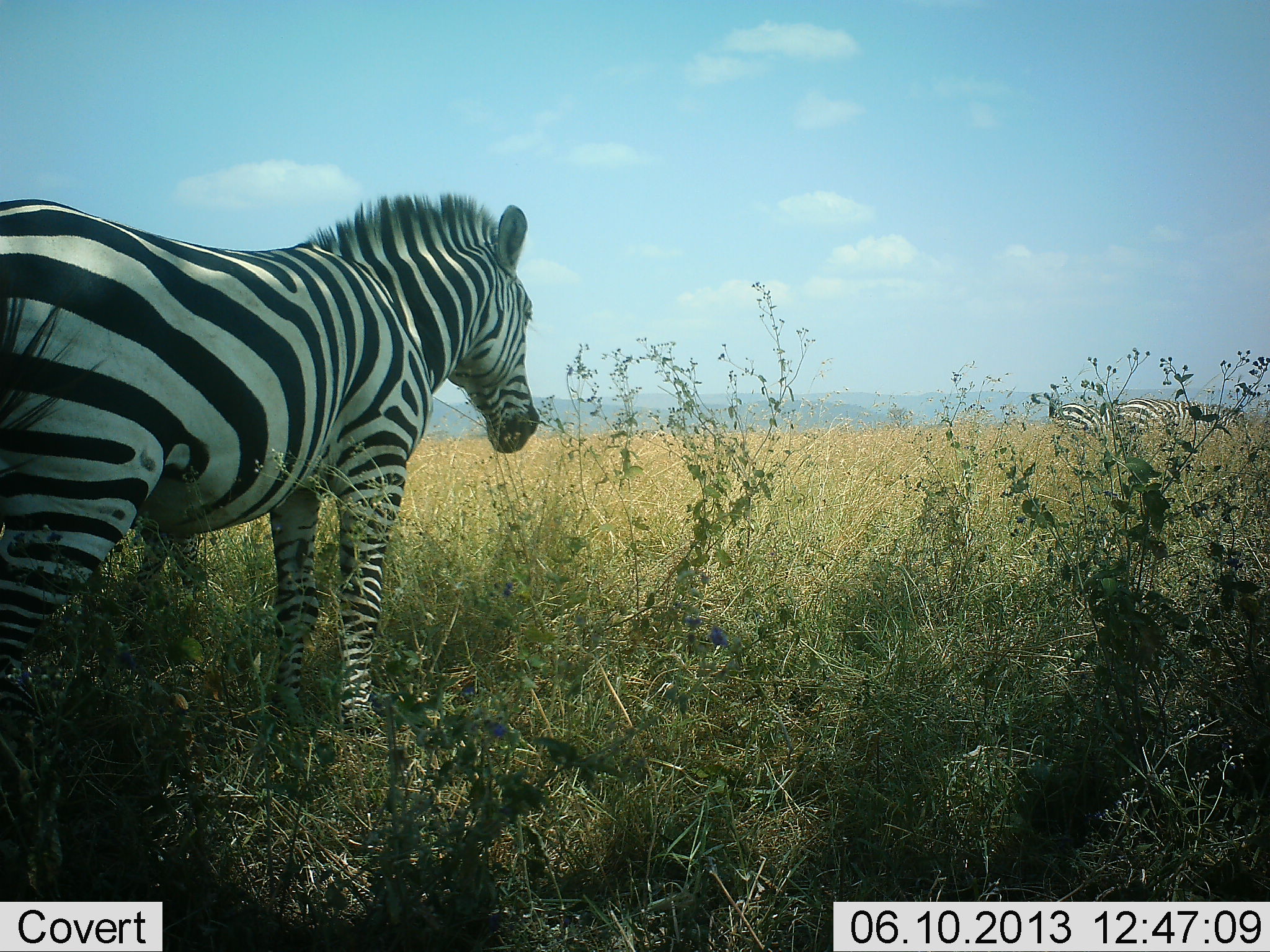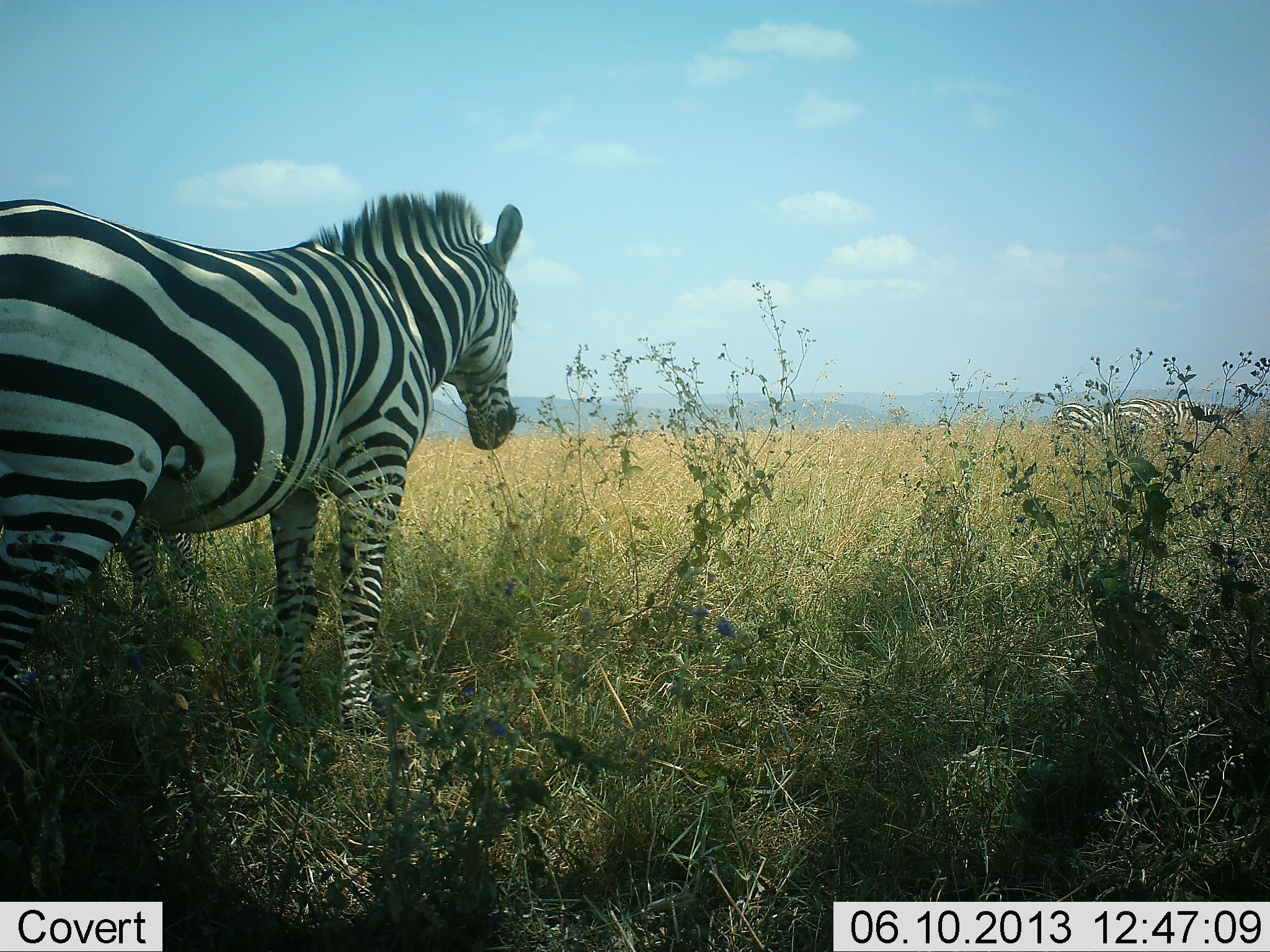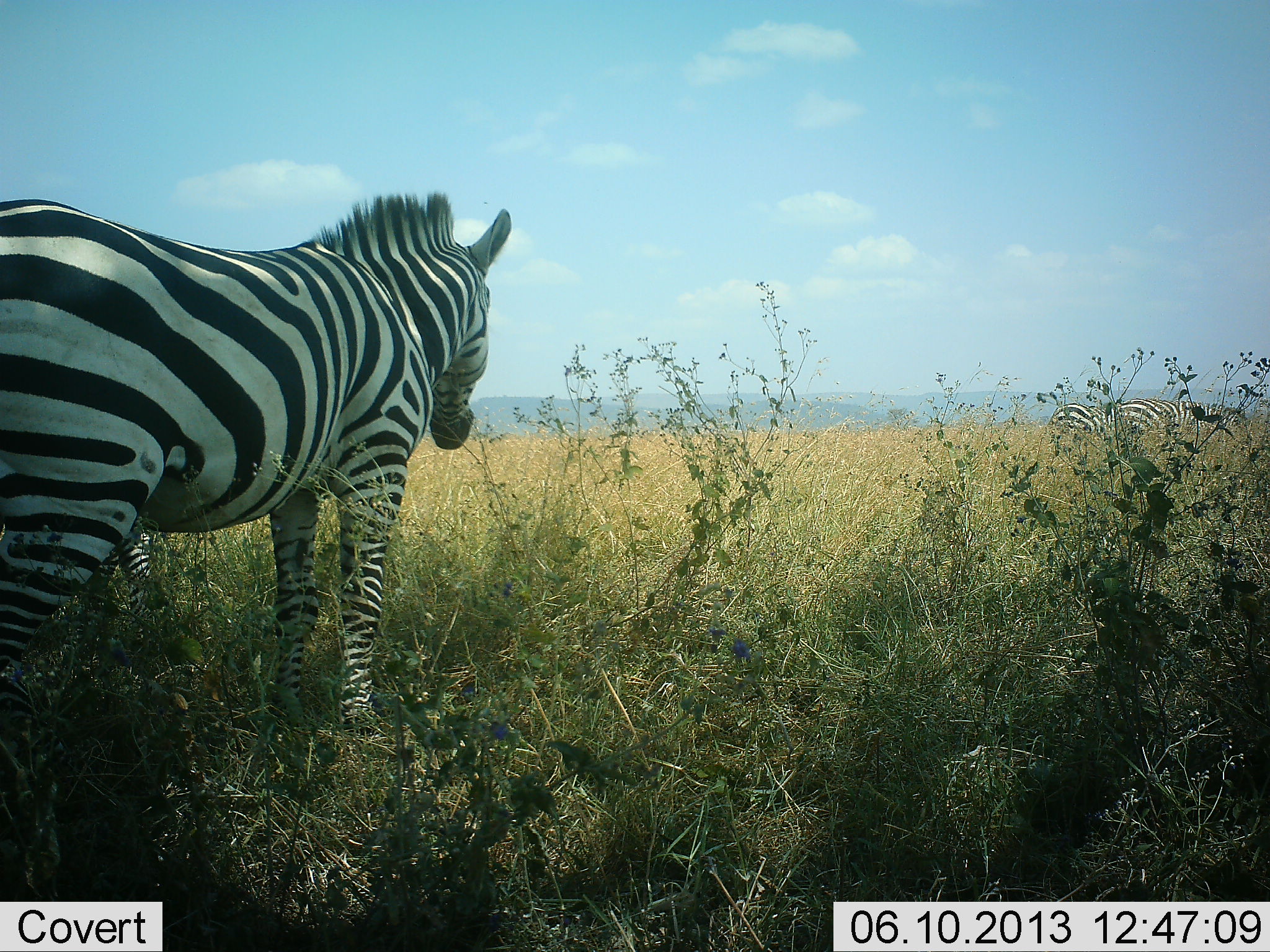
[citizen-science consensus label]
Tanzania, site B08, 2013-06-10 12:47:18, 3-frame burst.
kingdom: Animalia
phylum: Chordata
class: Mammalia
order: Perissodactyla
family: Equidae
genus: Equus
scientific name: Equus quagga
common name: plains zebra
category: zebra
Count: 4.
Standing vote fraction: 100%.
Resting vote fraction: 0%.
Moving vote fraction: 30%.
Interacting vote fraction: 0%.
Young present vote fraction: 0%.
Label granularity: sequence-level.